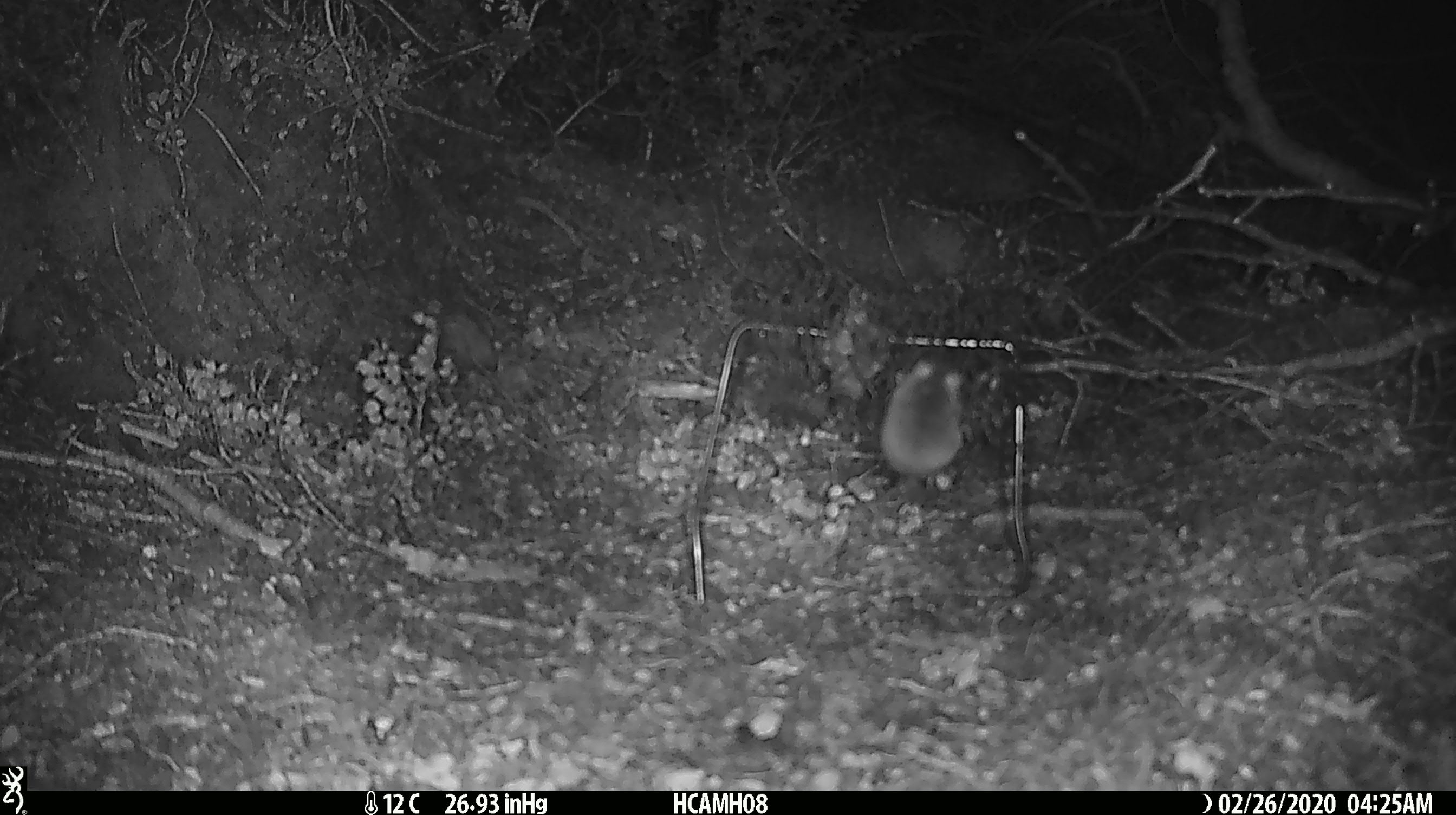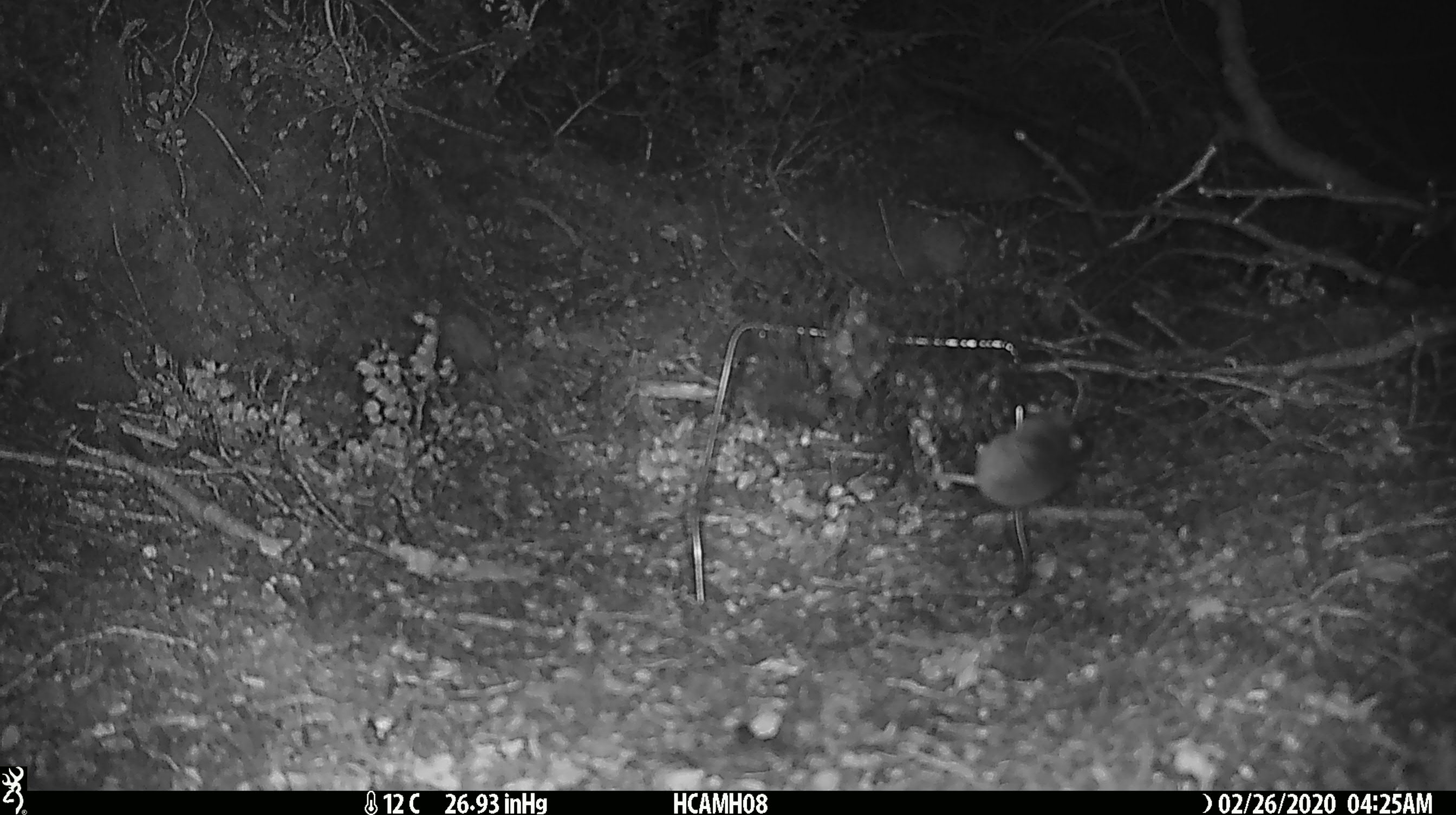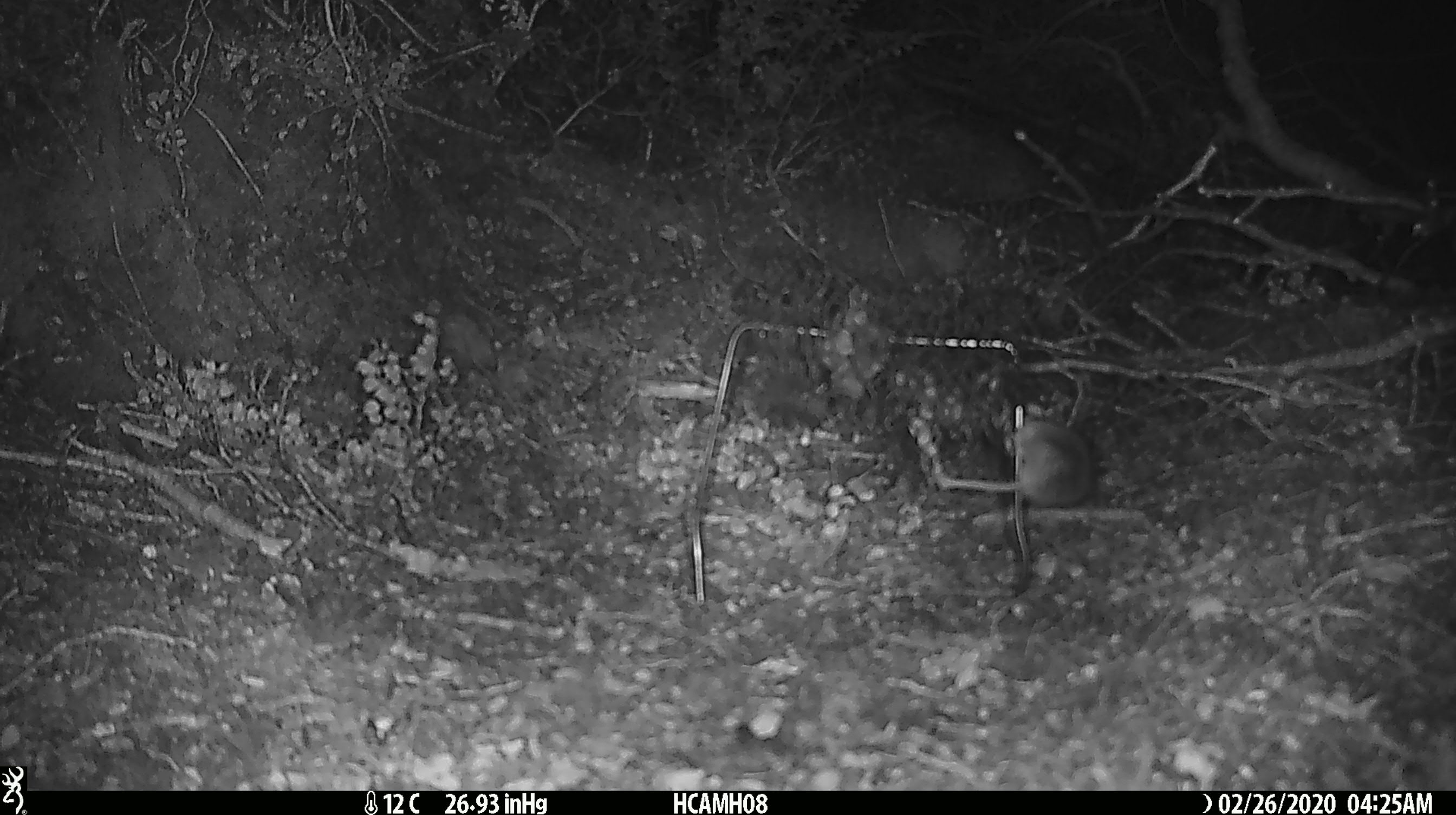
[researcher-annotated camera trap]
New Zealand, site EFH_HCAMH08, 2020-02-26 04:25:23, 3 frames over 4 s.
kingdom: Animalia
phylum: Chordata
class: Mammalia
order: Rodentia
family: Muridae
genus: Mus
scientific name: Mus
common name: mouse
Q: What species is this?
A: Mouse (Mus).